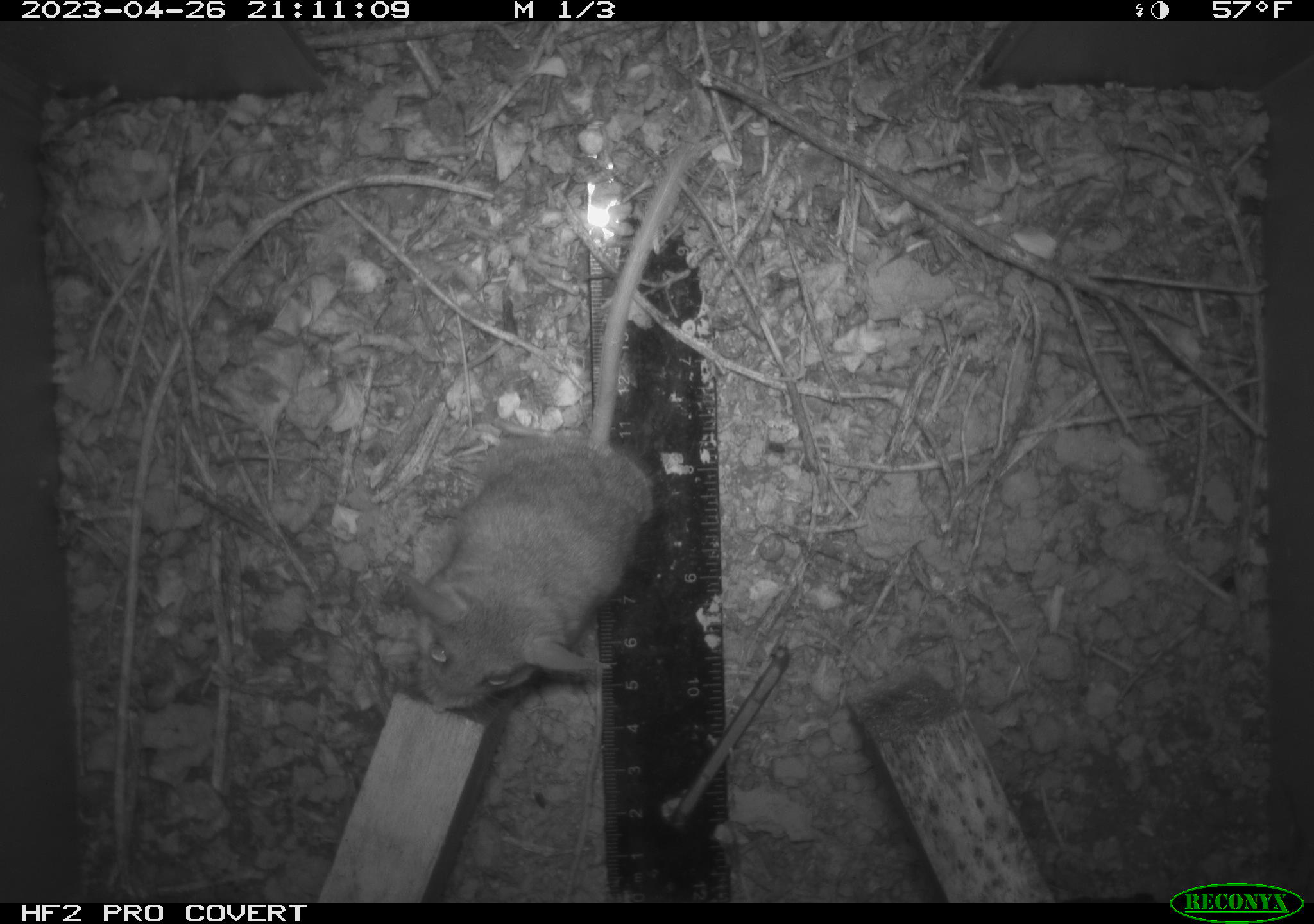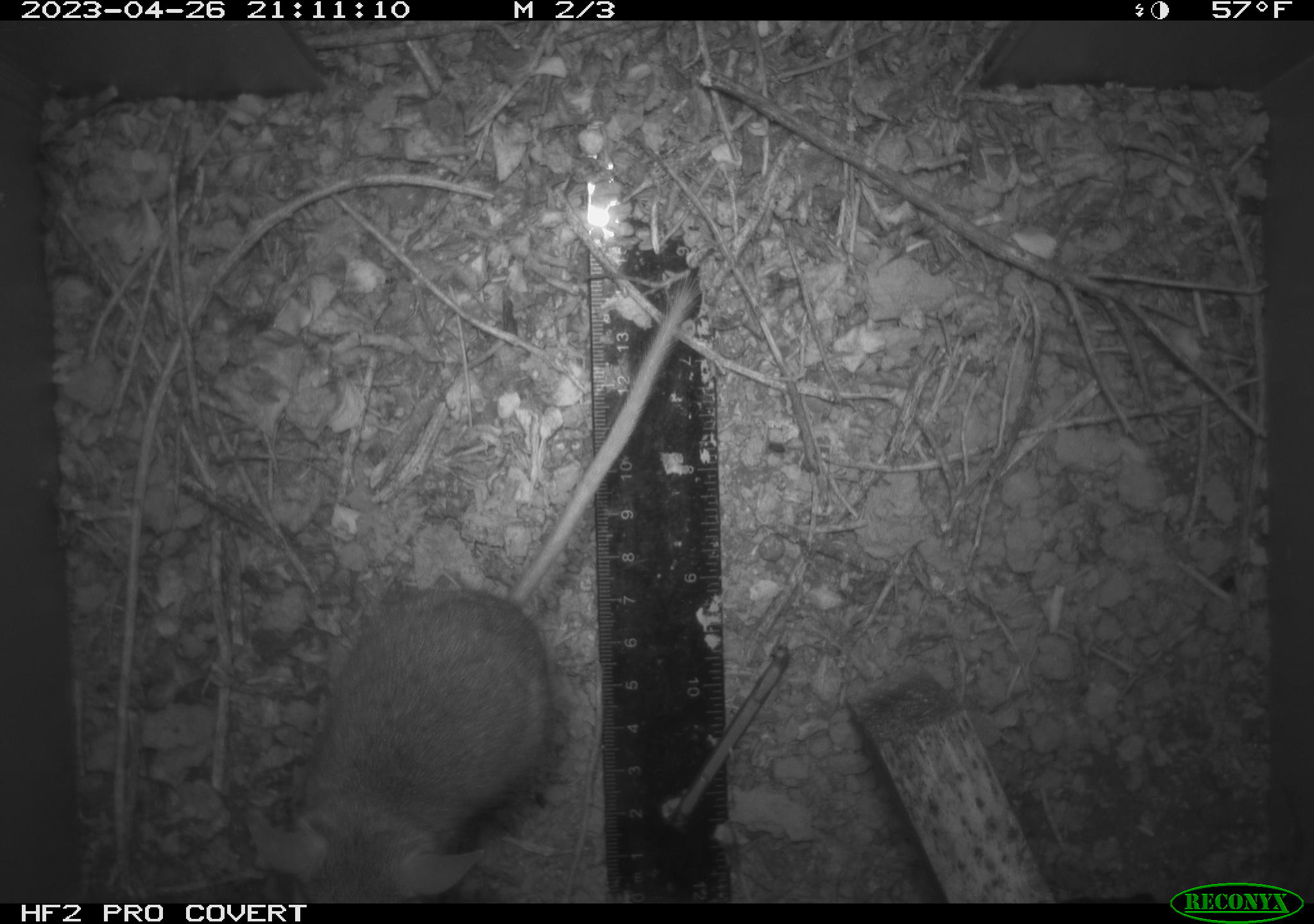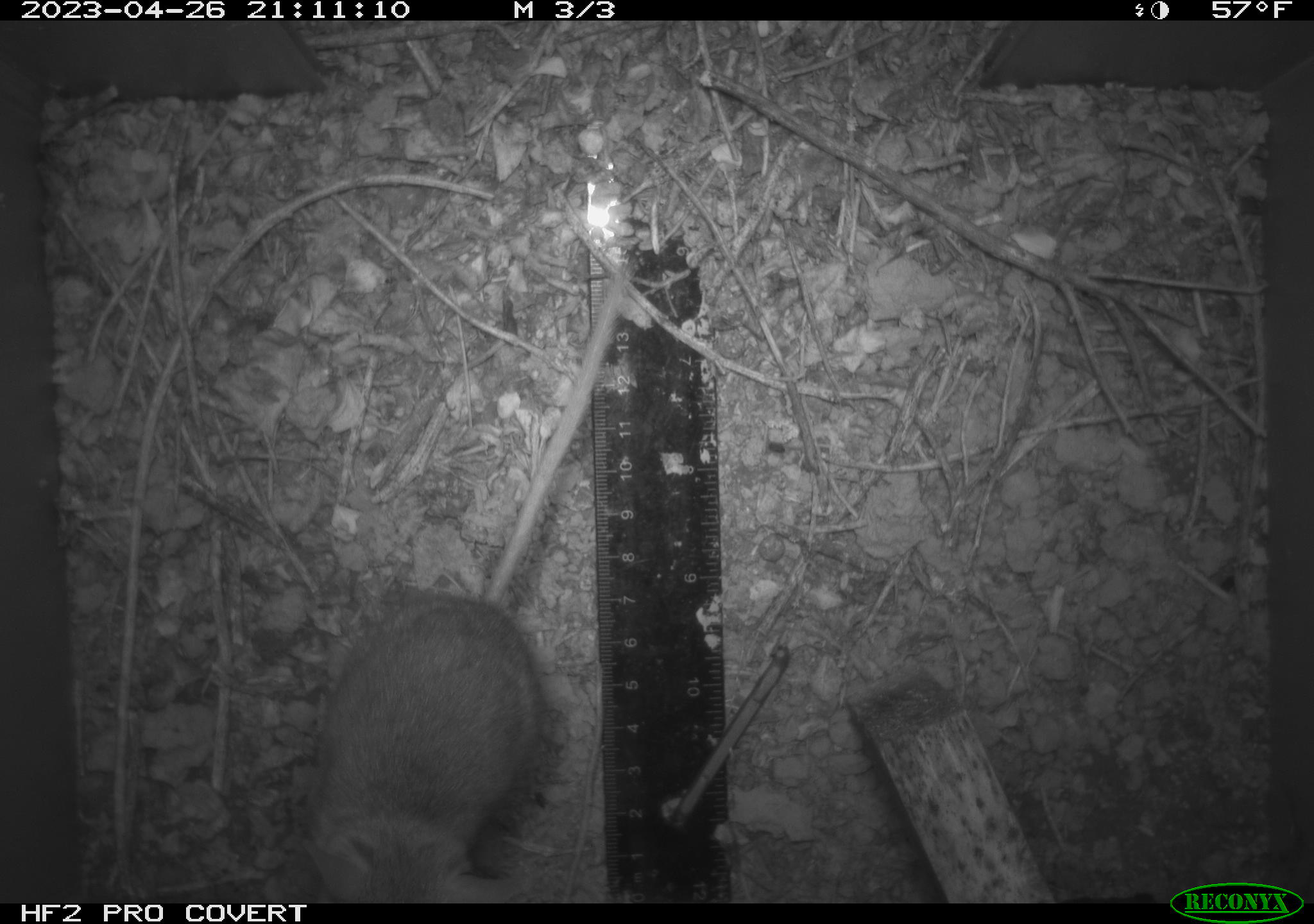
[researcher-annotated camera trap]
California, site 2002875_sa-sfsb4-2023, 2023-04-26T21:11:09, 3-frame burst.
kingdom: Animalia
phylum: Chordata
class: Mammalia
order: Rodentia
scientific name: Rodentia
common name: mouse species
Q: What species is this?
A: Mouse species (Rodentia).